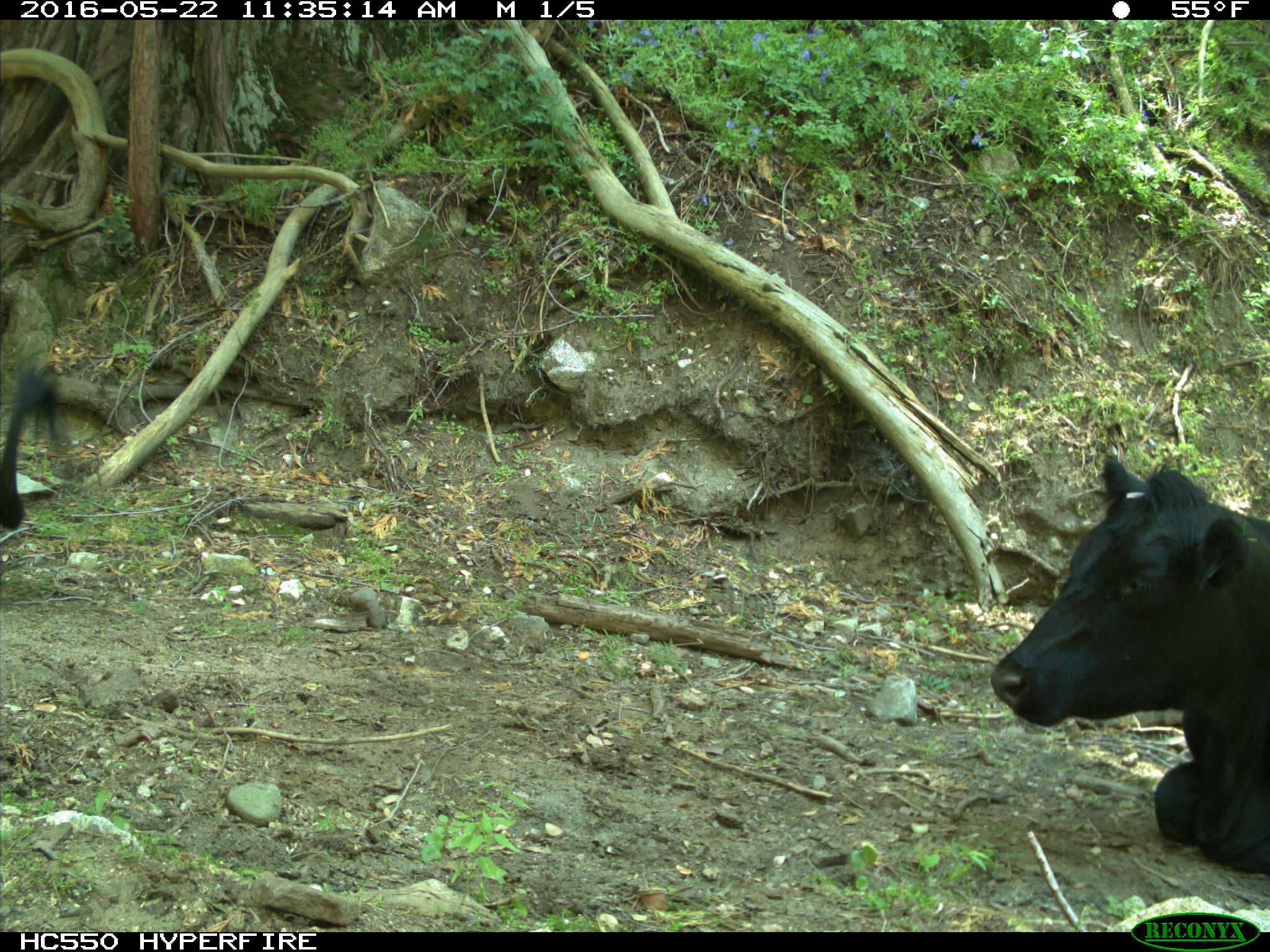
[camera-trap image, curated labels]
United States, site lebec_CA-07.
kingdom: Animalia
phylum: Chordata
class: Mammalia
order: Artiodactyla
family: Bovidae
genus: Bos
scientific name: Bos taurus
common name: domestic cow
Bos taurus (domestic cow).